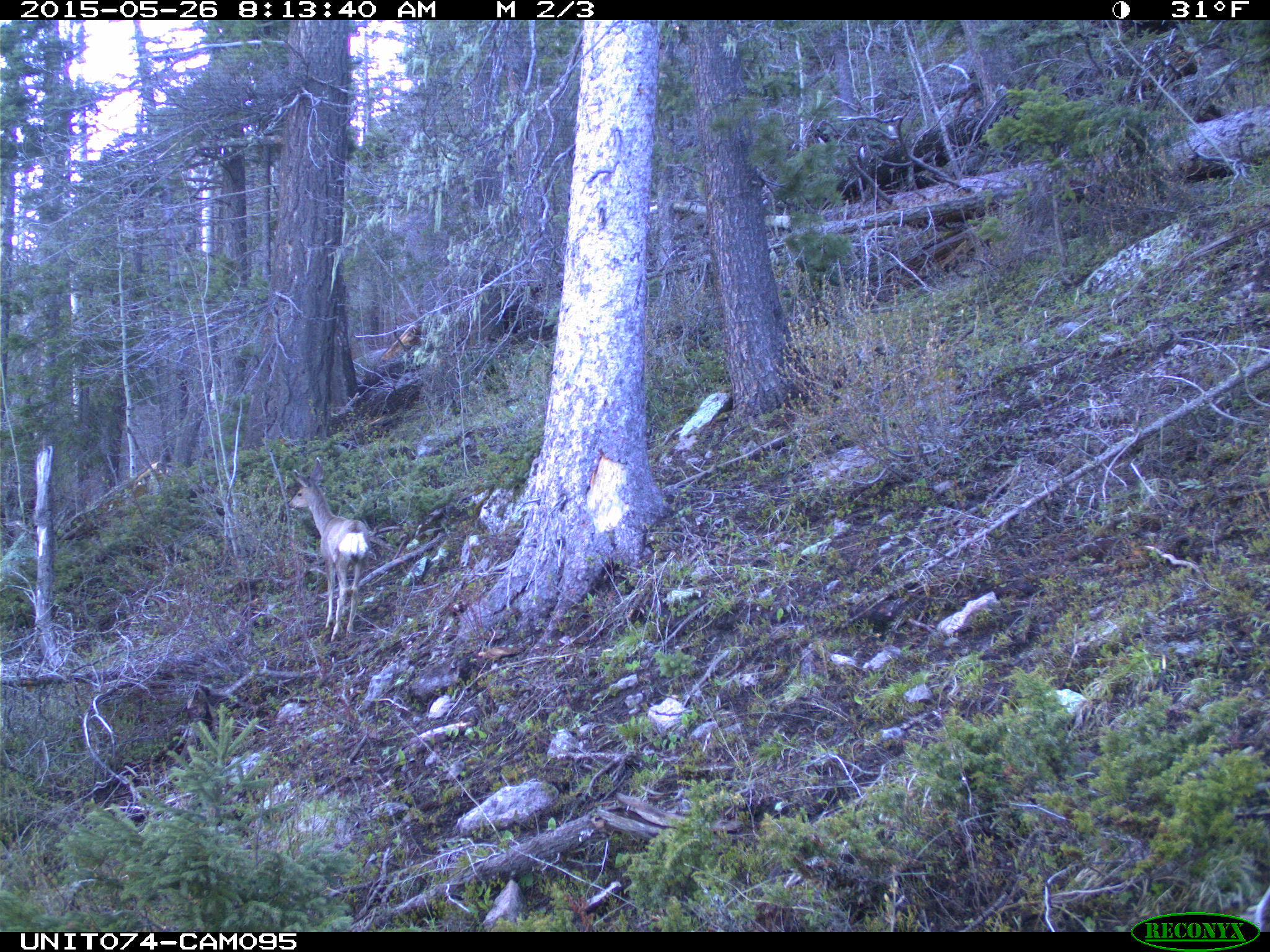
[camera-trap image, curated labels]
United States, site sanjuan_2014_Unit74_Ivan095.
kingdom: Animalia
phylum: Chordata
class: Mammalia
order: Artiodactyla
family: Cervidae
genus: Odocoileus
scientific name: Odocoileus hemionus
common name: mule deer